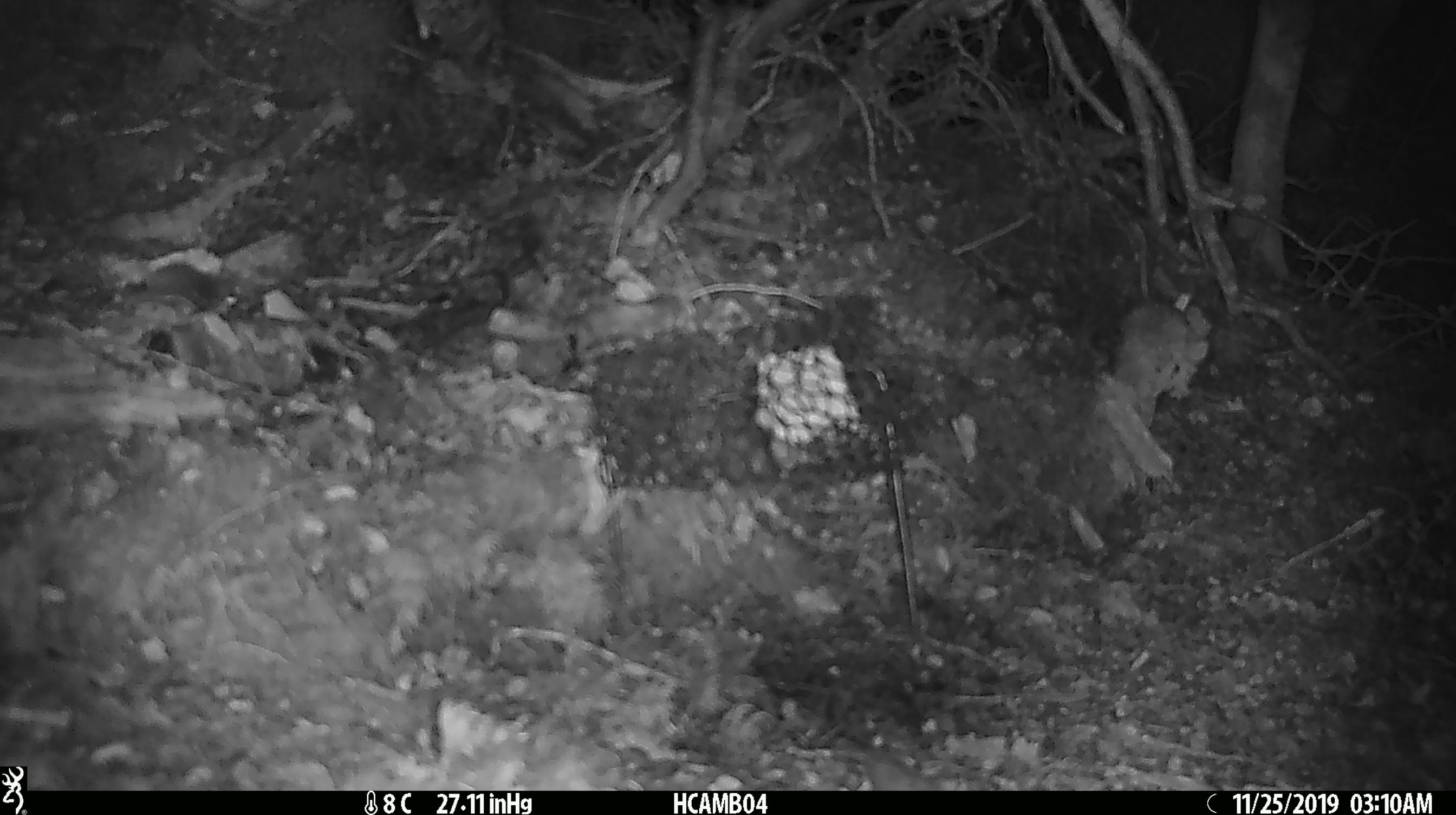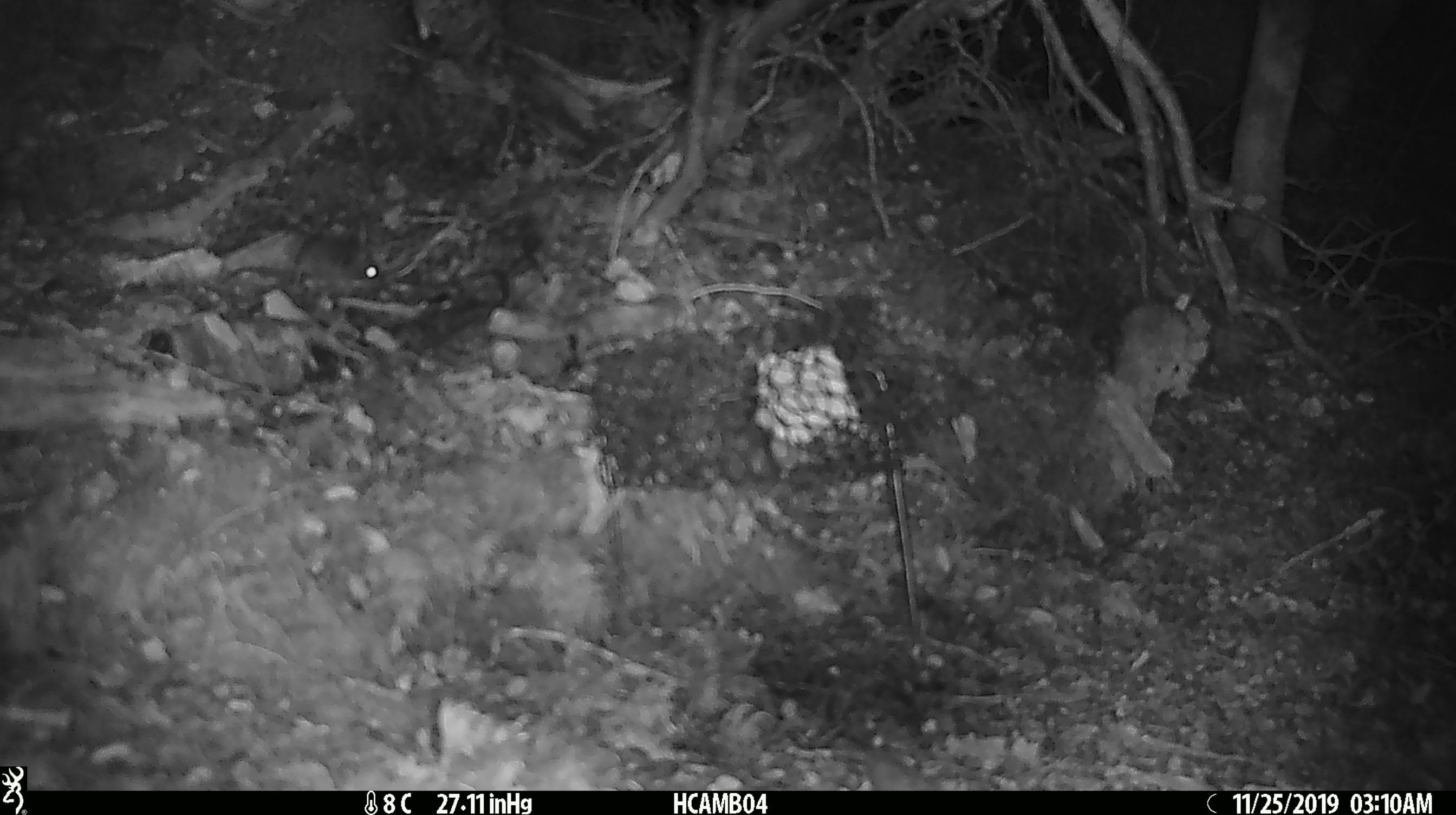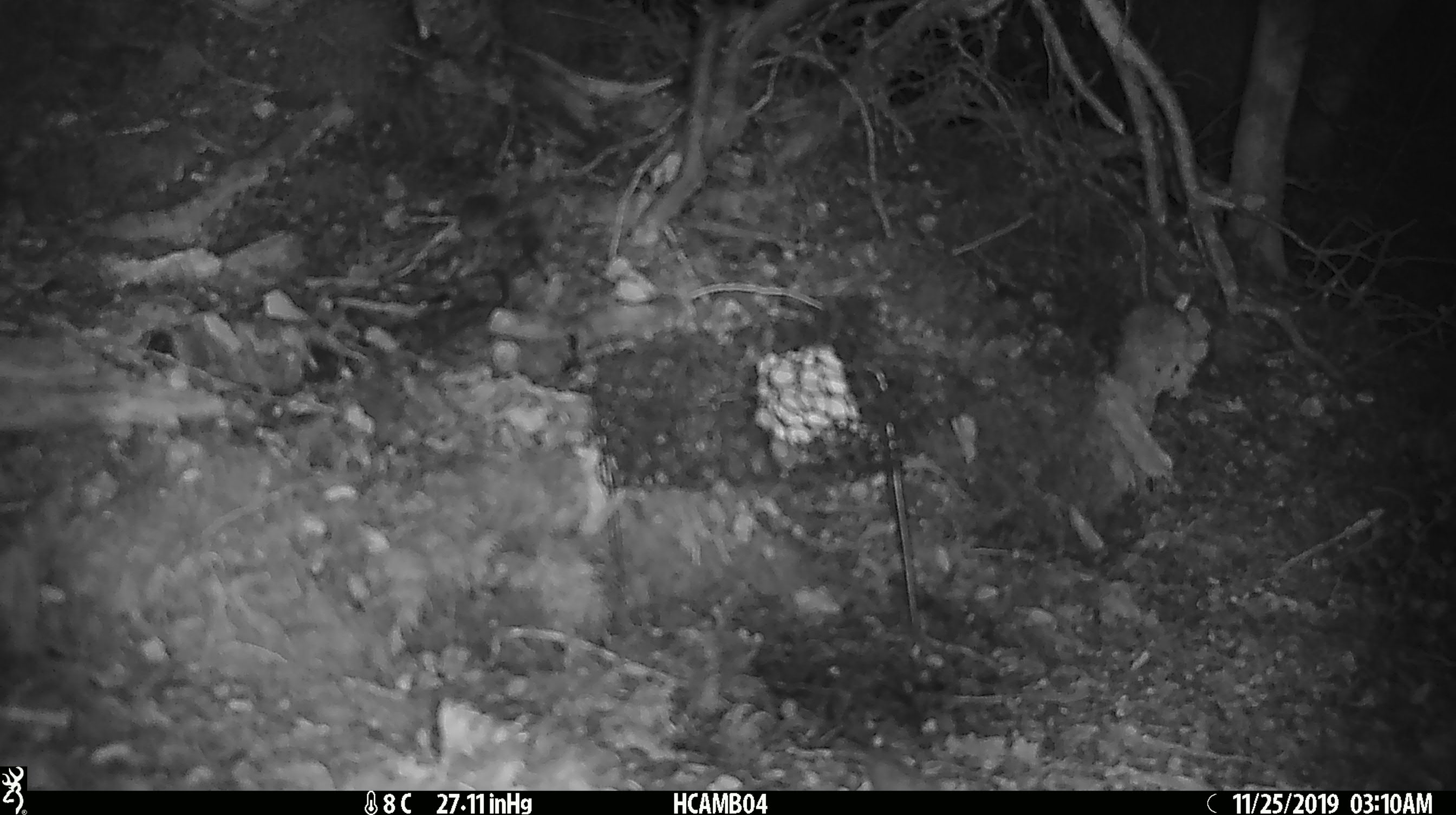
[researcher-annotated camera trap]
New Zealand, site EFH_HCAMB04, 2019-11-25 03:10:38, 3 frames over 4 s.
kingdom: Animalia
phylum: Chordata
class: Mammalia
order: Rodentia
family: Muridae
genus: Mus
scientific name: Mus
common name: mouse